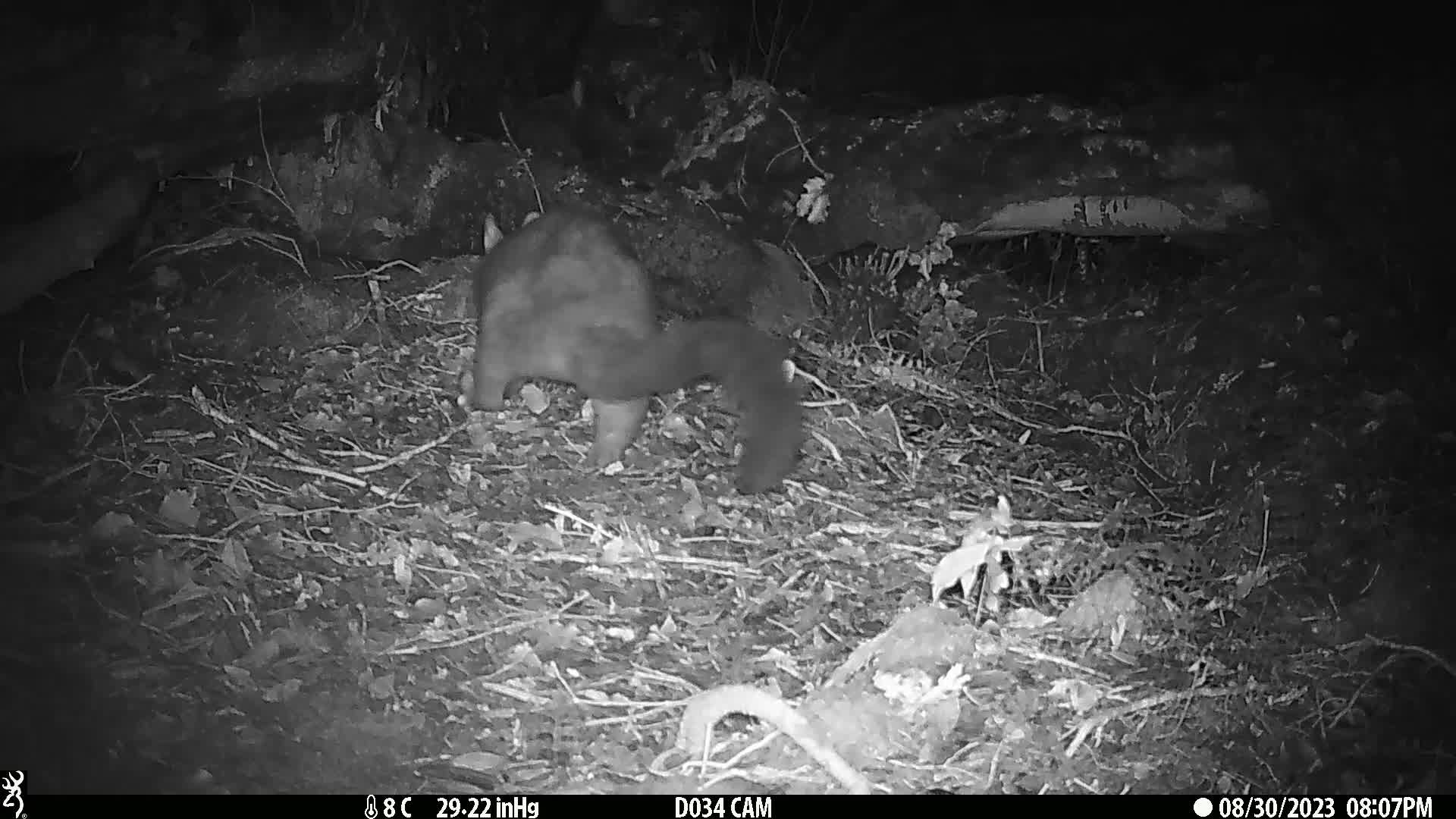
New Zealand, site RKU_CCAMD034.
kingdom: Animalia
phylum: Chordata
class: Mammalia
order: Diprotodontia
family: Phalangeridae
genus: Trichosurus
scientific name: Trichosurus vulpecula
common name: common brushtail possum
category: possum